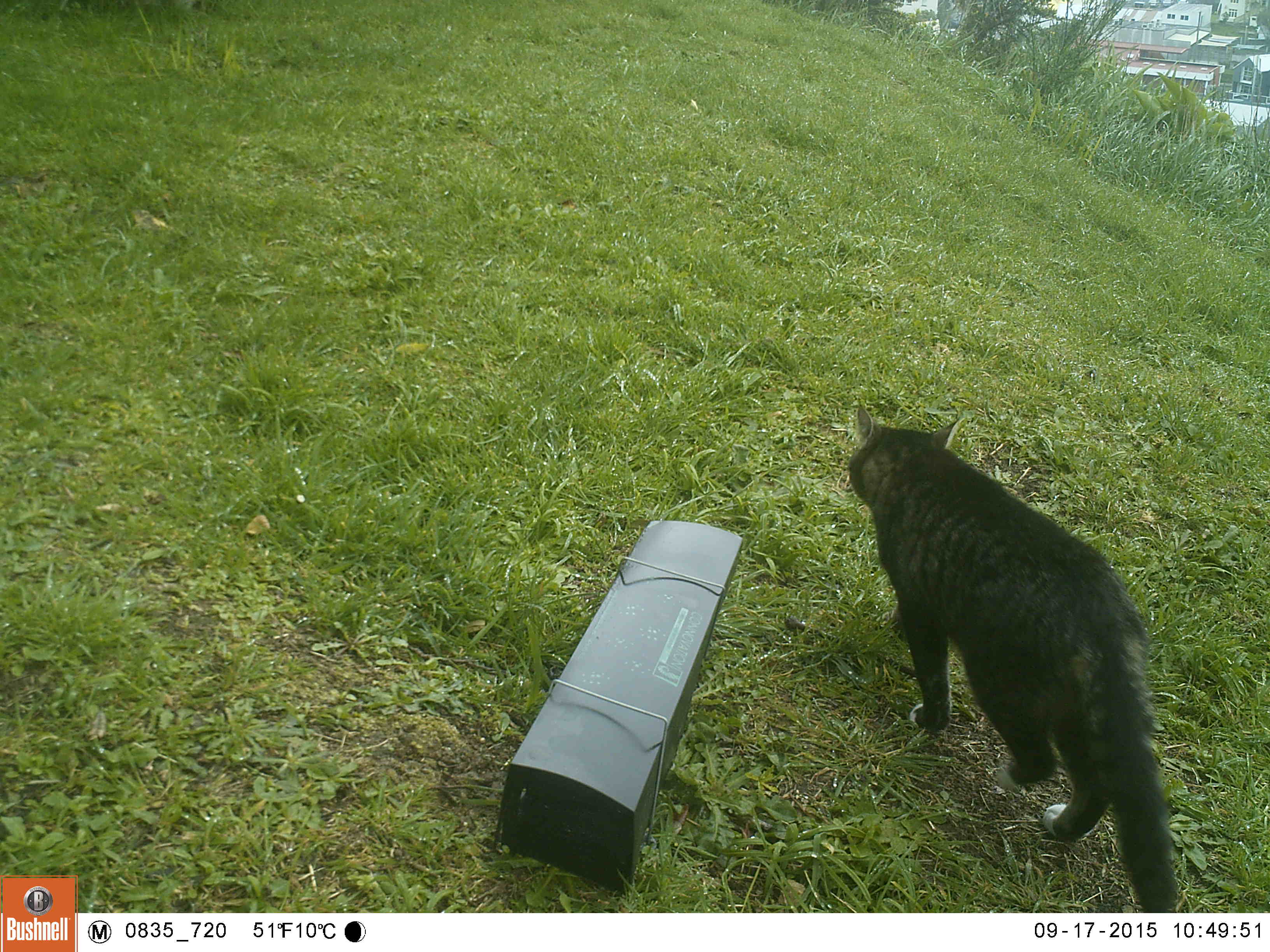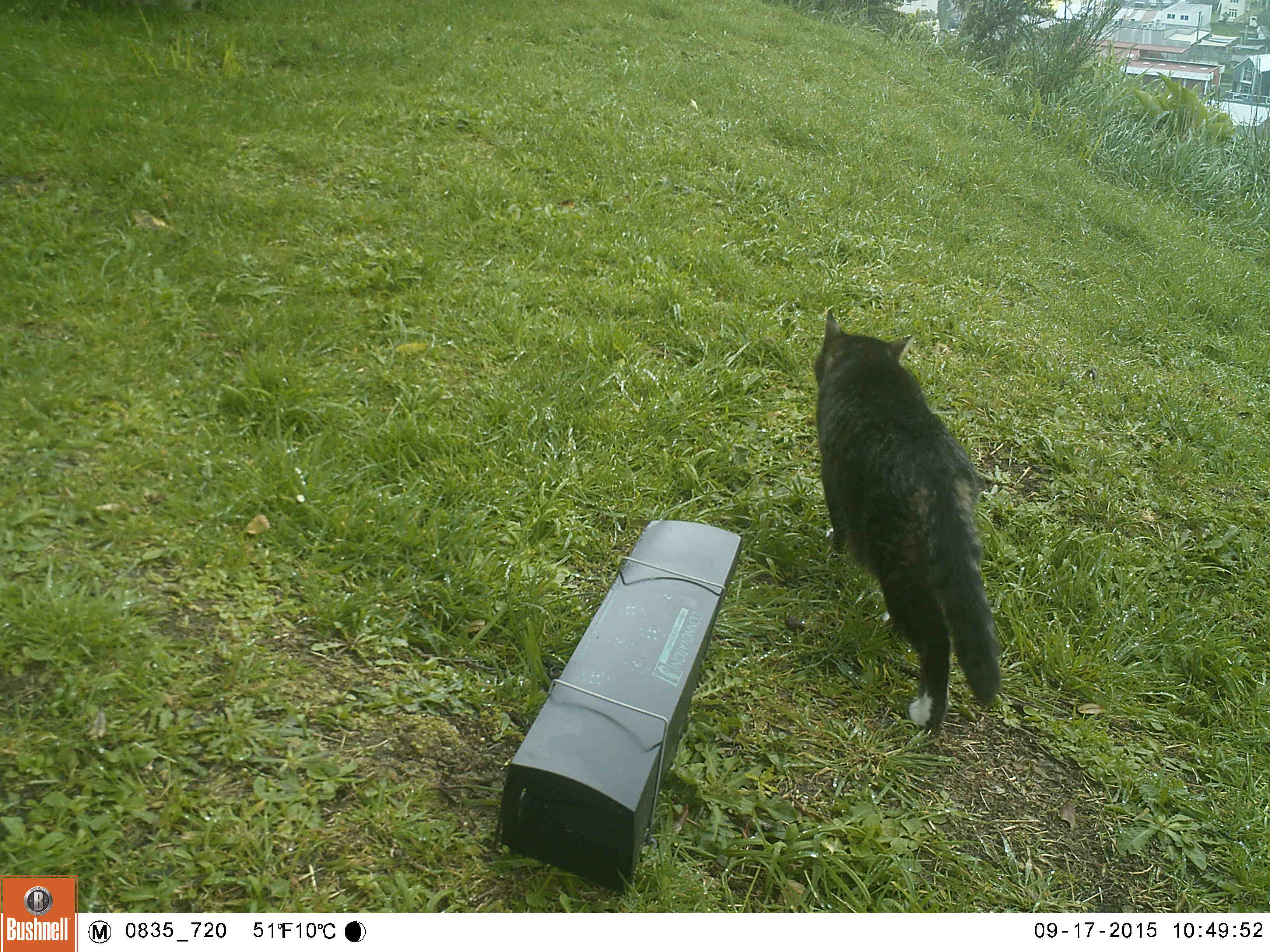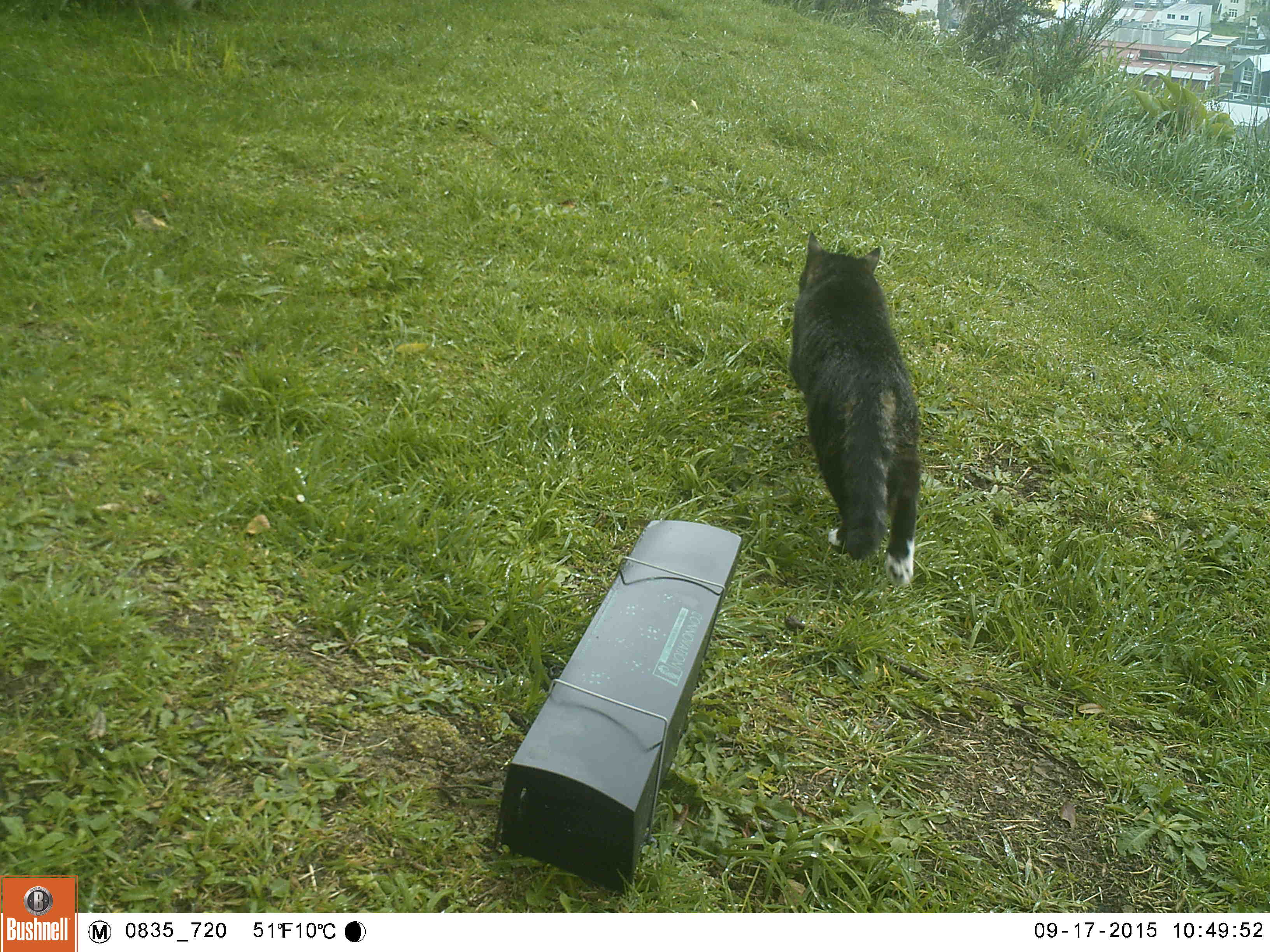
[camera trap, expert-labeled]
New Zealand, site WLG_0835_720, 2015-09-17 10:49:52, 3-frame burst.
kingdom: Animalia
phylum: Chordata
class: Mammalia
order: Carnivora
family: Felidae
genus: Felis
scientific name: Felis catus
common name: domestic cat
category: cat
Cat (domestic cat) (Felis catus).